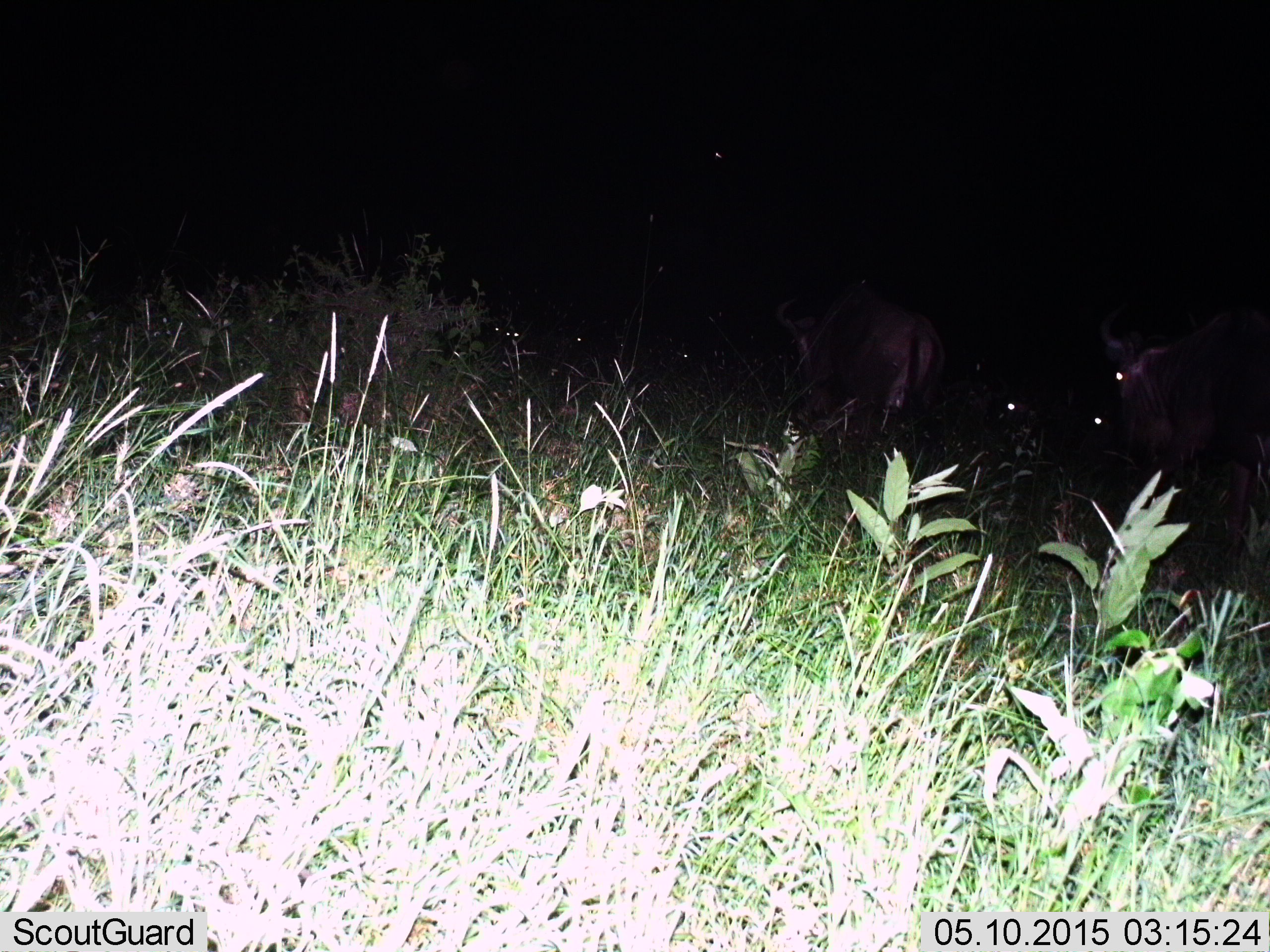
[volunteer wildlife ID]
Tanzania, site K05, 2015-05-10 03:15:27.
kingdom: Animalia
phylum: Chordata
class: Mammalia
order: Artiodactyla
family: Bovidae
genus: Connochaetes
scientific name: Connochaetes taurinus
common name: blue wildebeest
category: wildebeest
Wildebeest (blue wildebeest) (Connochaetes taurinus), count 3. Behavior (volunteer vote fractions): standing 80%, resting 10%, moving 20%, interacting 0%. Young present (vote fraction): 0%. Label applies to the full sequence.